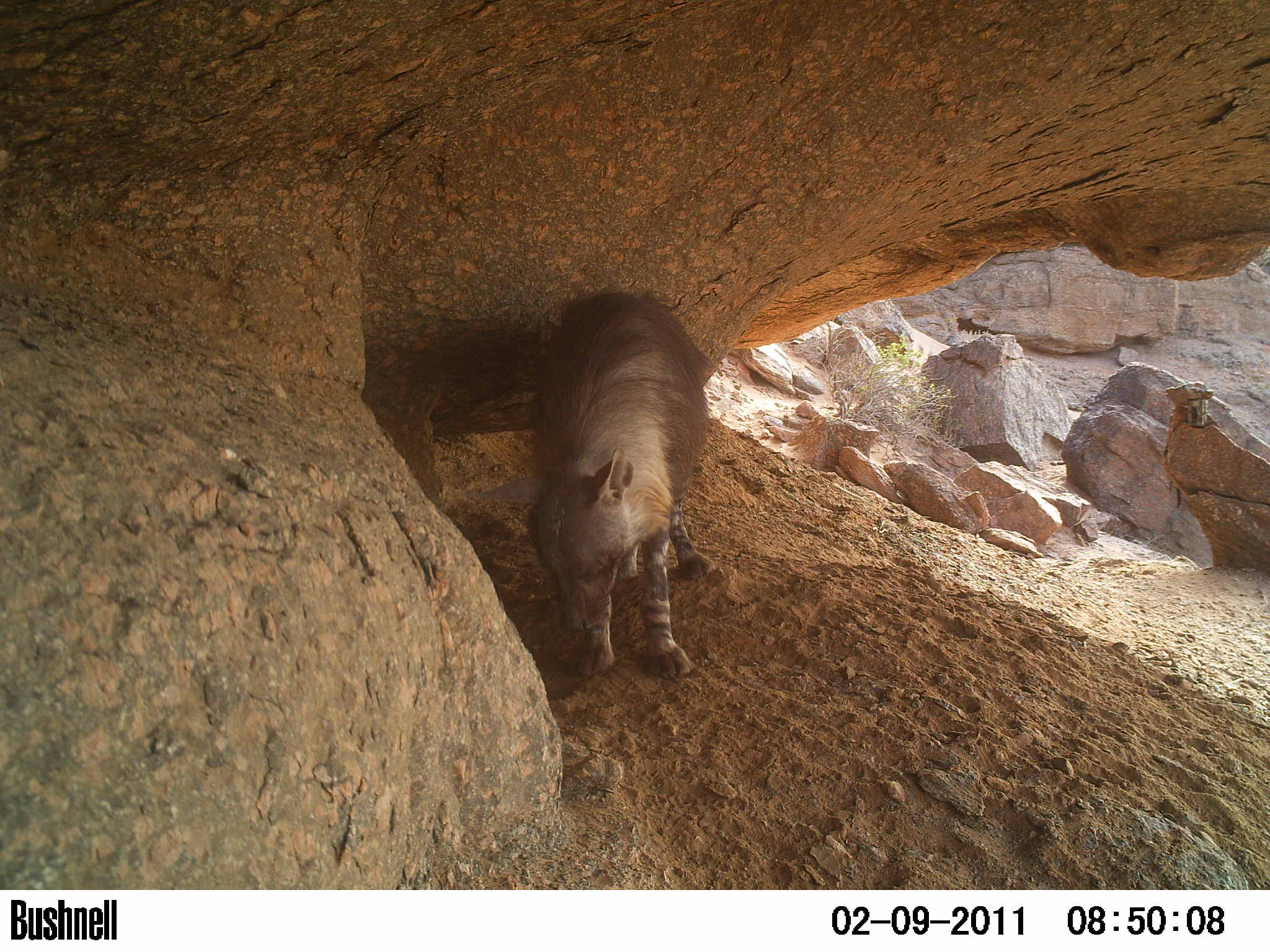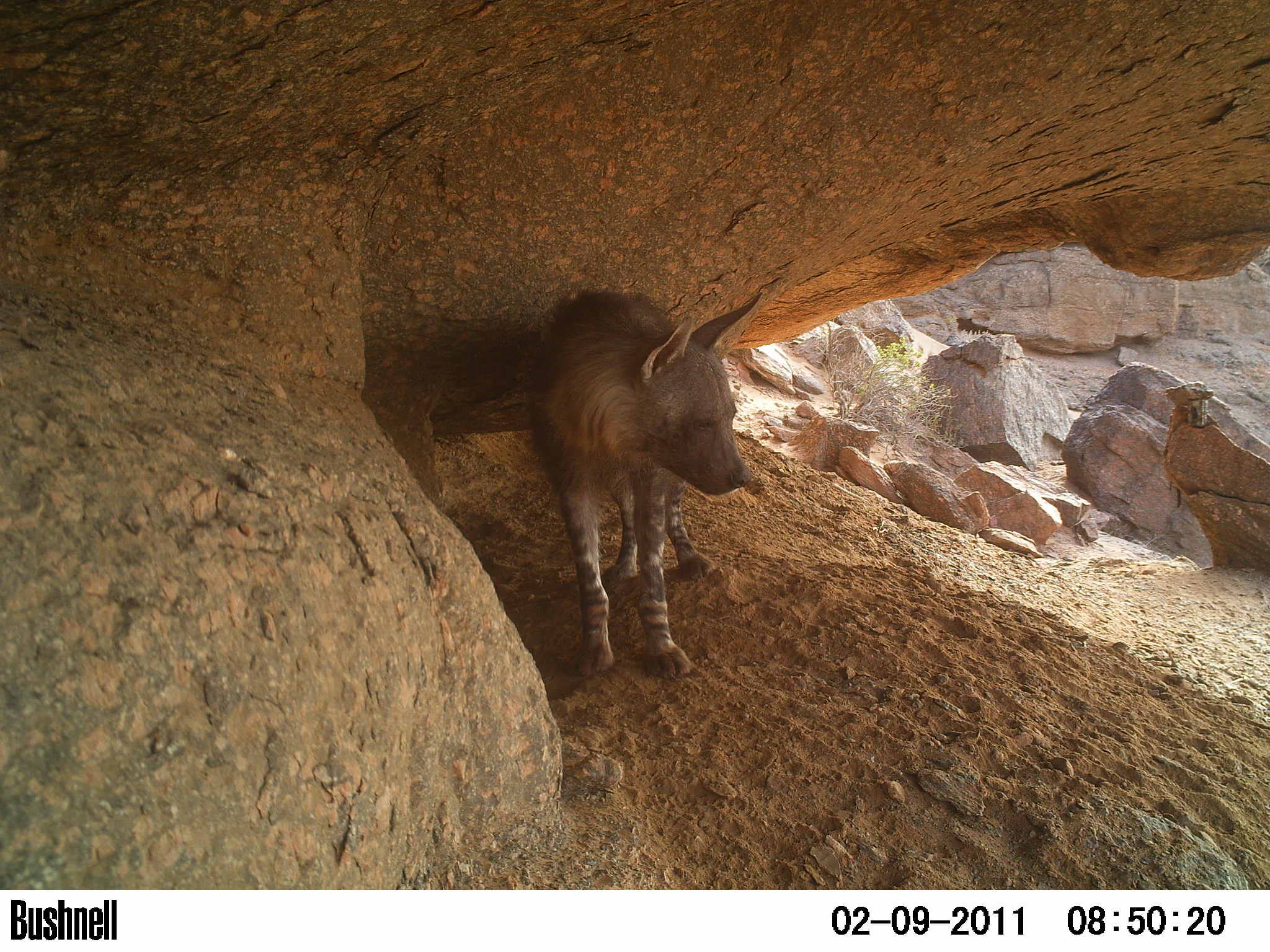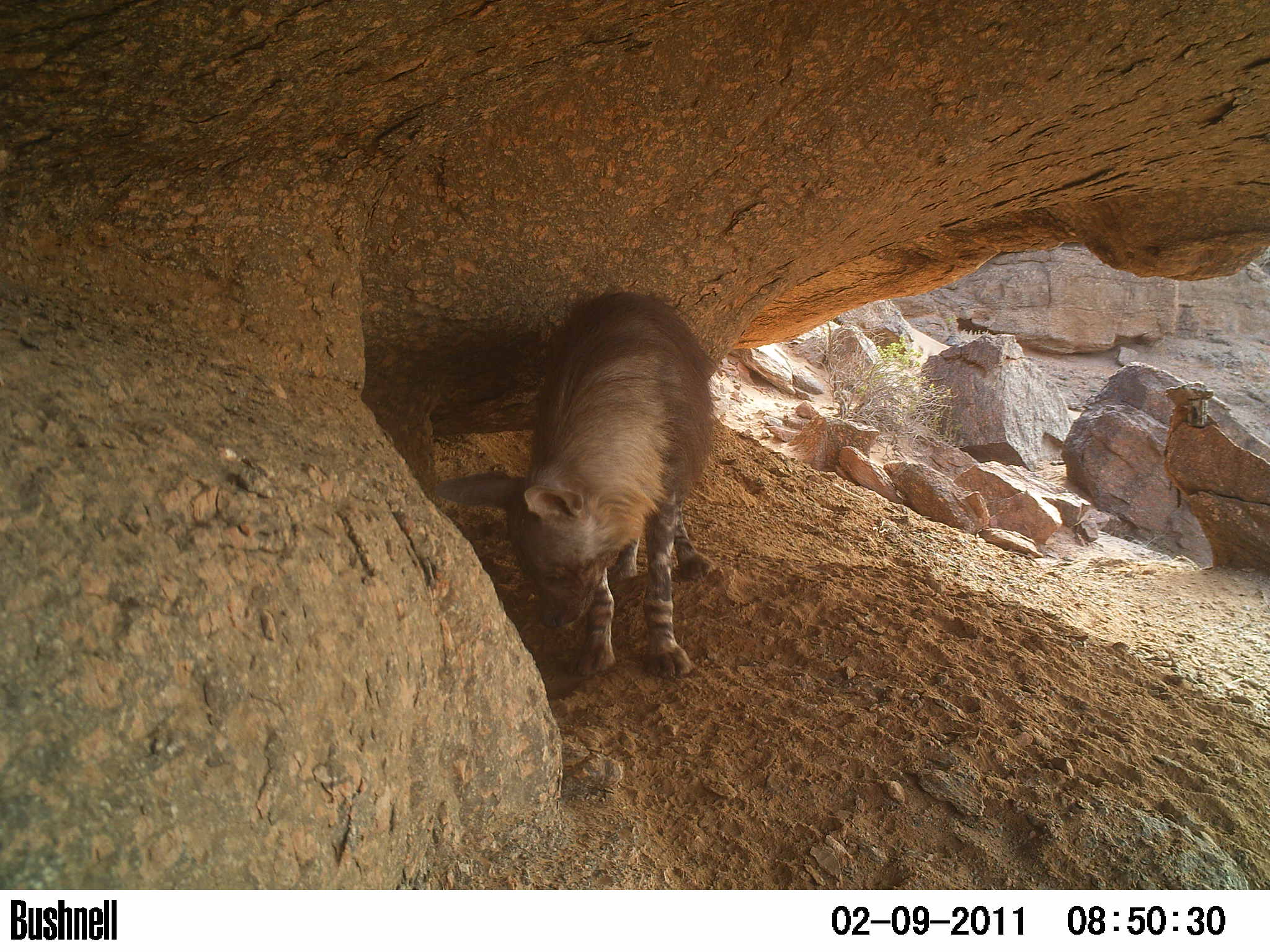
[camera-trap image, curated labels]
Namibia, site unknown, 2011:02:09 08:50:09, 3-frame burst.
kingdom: Animalia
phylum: Chordata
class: Mammalia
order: Carnivora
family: Hyaenidae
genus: Parahyaena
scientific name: Parahyaena brunnea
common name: brown hyena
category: hyaena brunnea